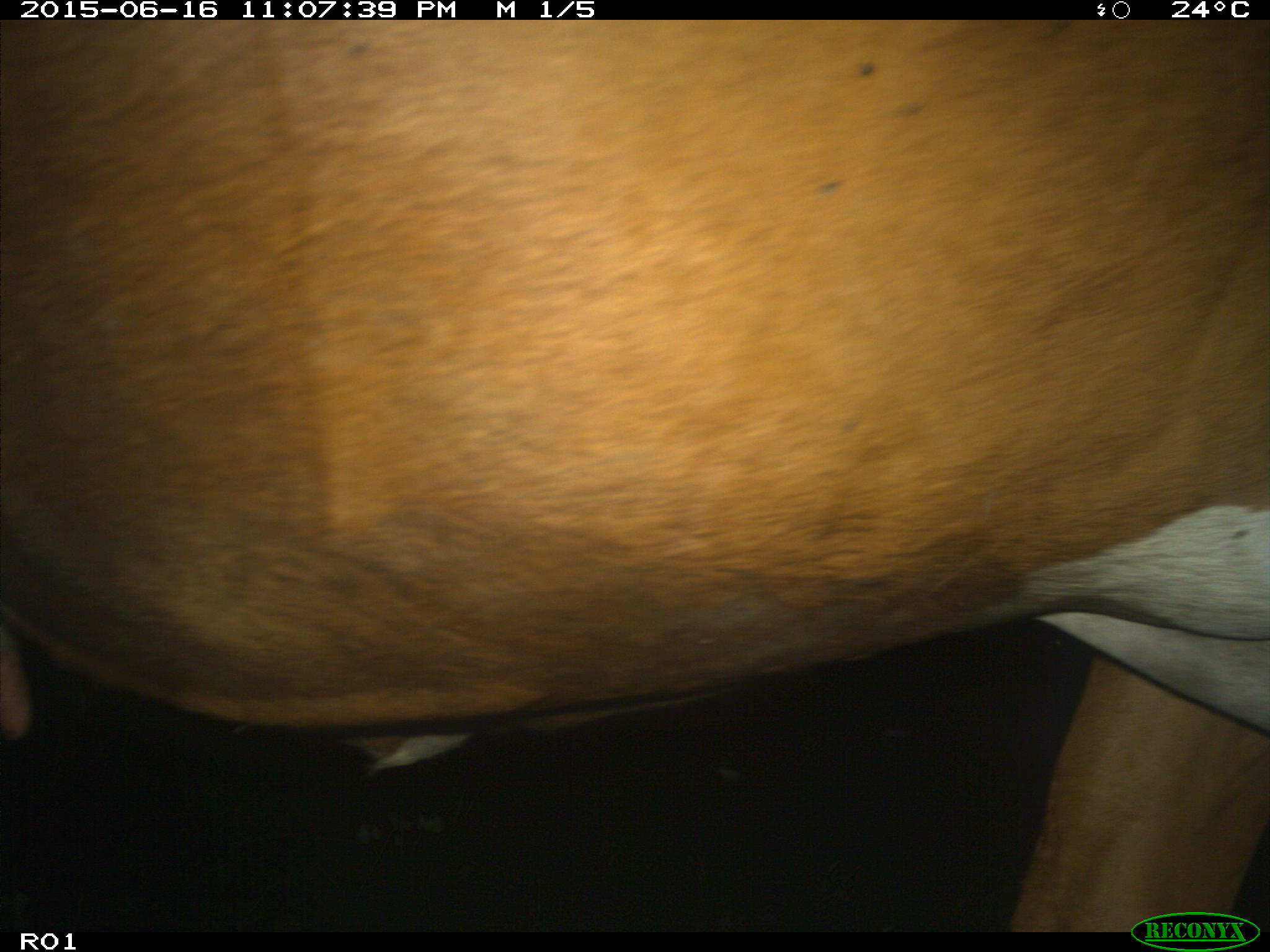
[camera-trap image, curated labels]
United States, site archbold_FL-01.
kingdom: Animalia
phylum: Chordata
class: Mammalia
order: Artiodactyla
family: Bovidae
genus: Bos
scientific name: Bos taurus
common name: domestic cow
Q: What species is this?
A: Bos taurus (domestic cow).